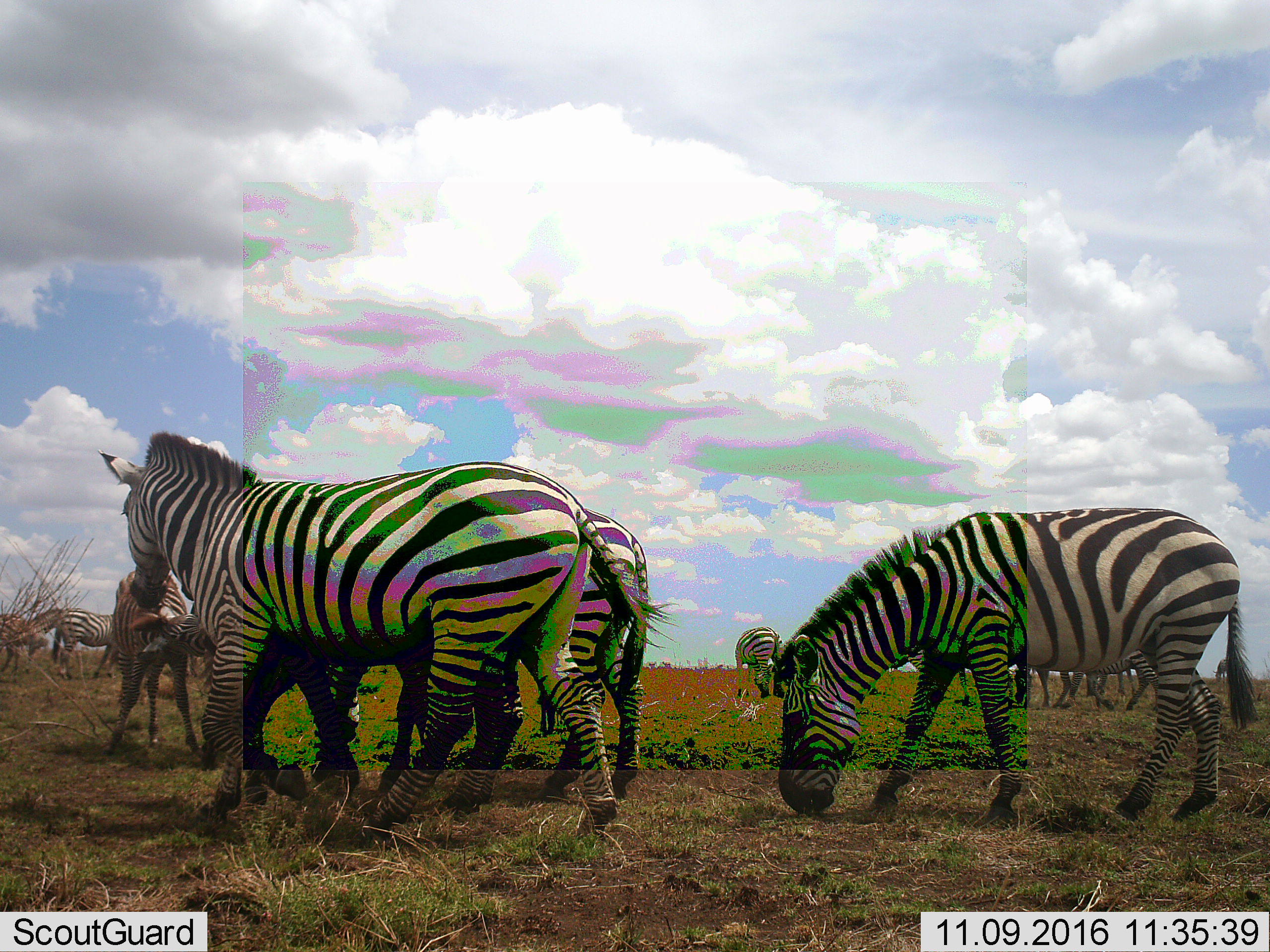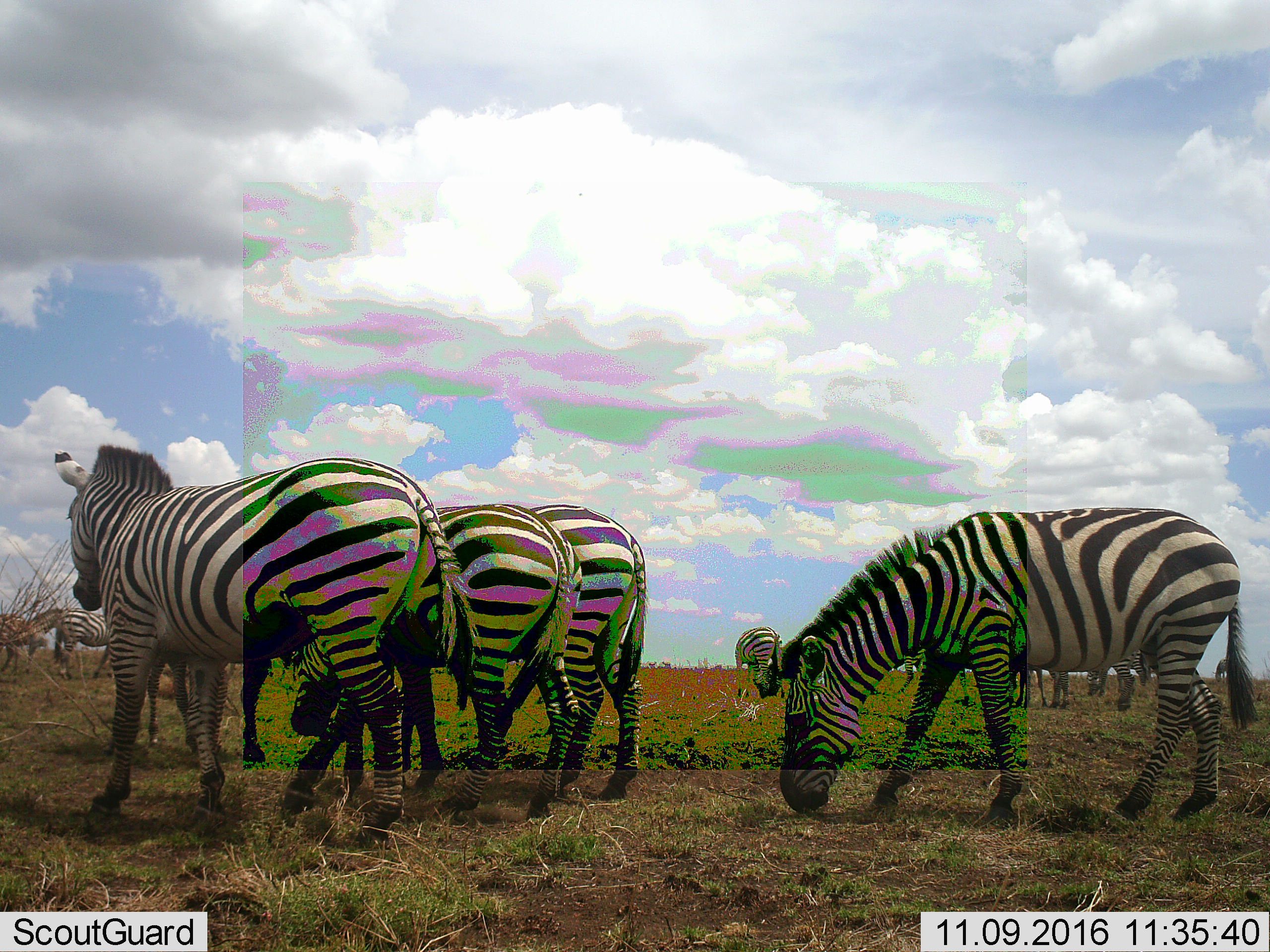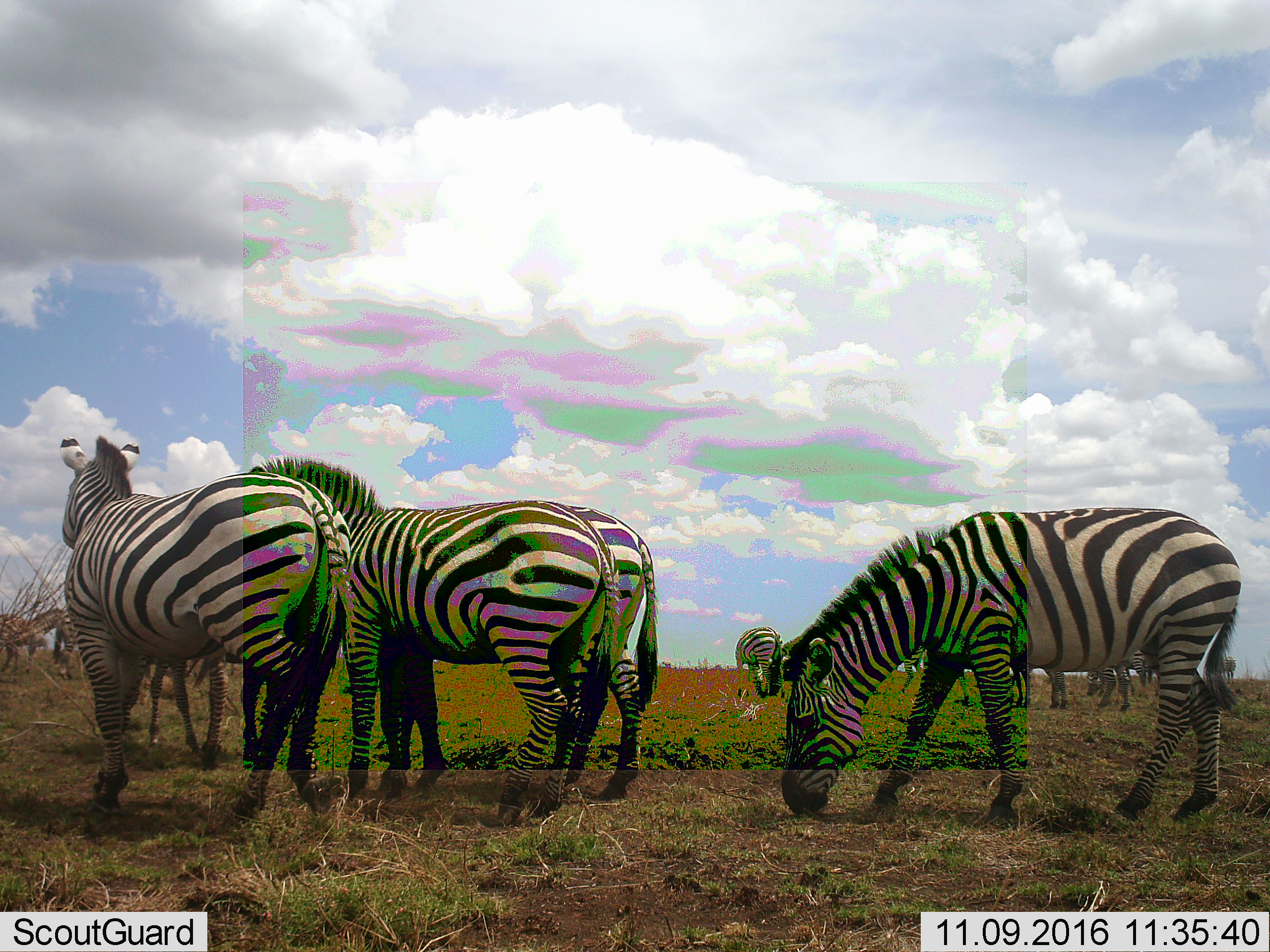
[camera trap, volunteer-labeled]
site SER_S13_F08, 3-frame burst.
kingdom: Animalia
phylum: Chordata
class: Mammalia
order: Perissodactyla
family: Equidae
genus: Equus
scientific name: Equus quagga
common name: plains zebra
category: zebraplains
Zebraplains (plains zebra) (Equus quagga), count 11-50. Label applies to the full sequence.